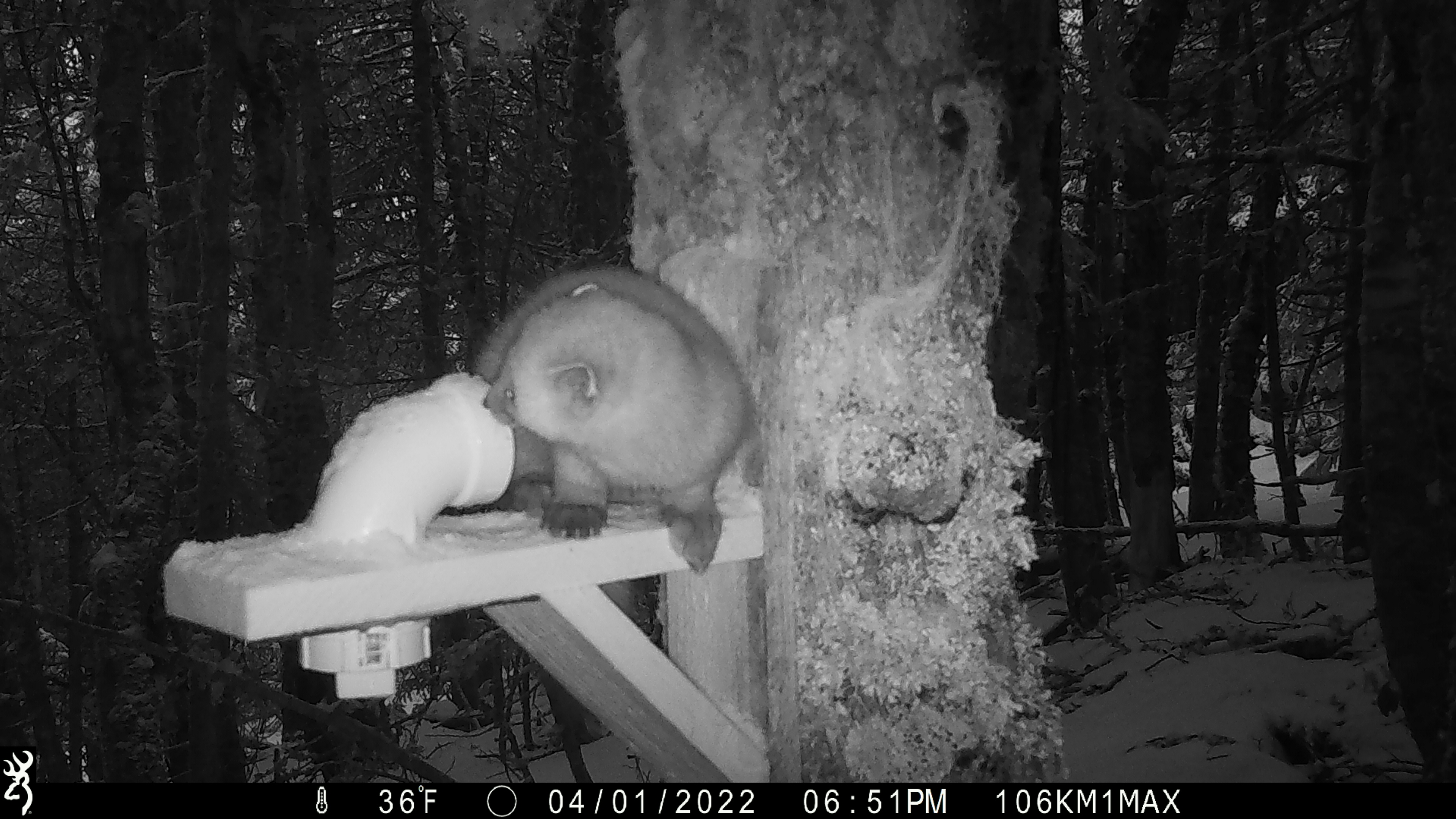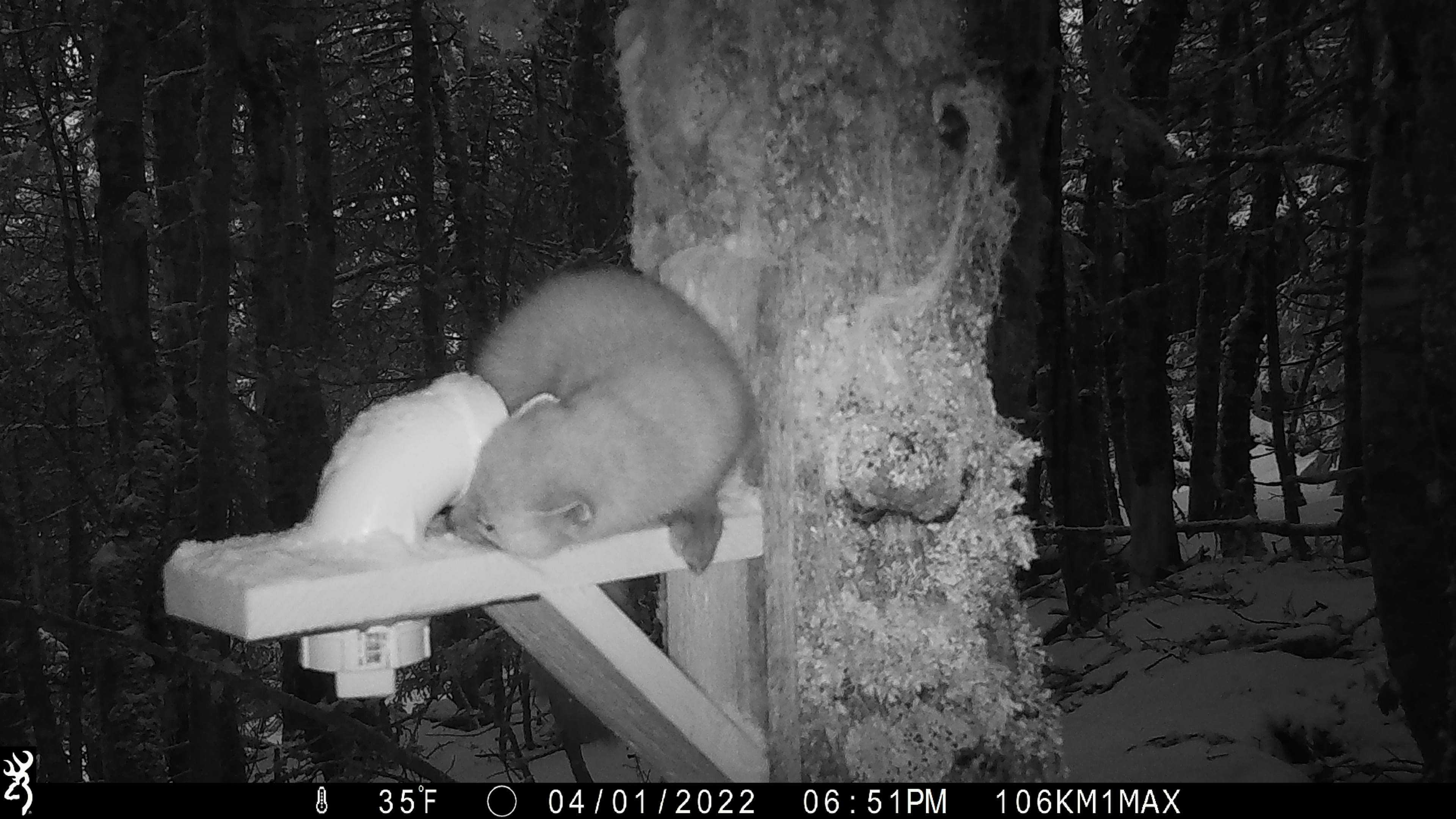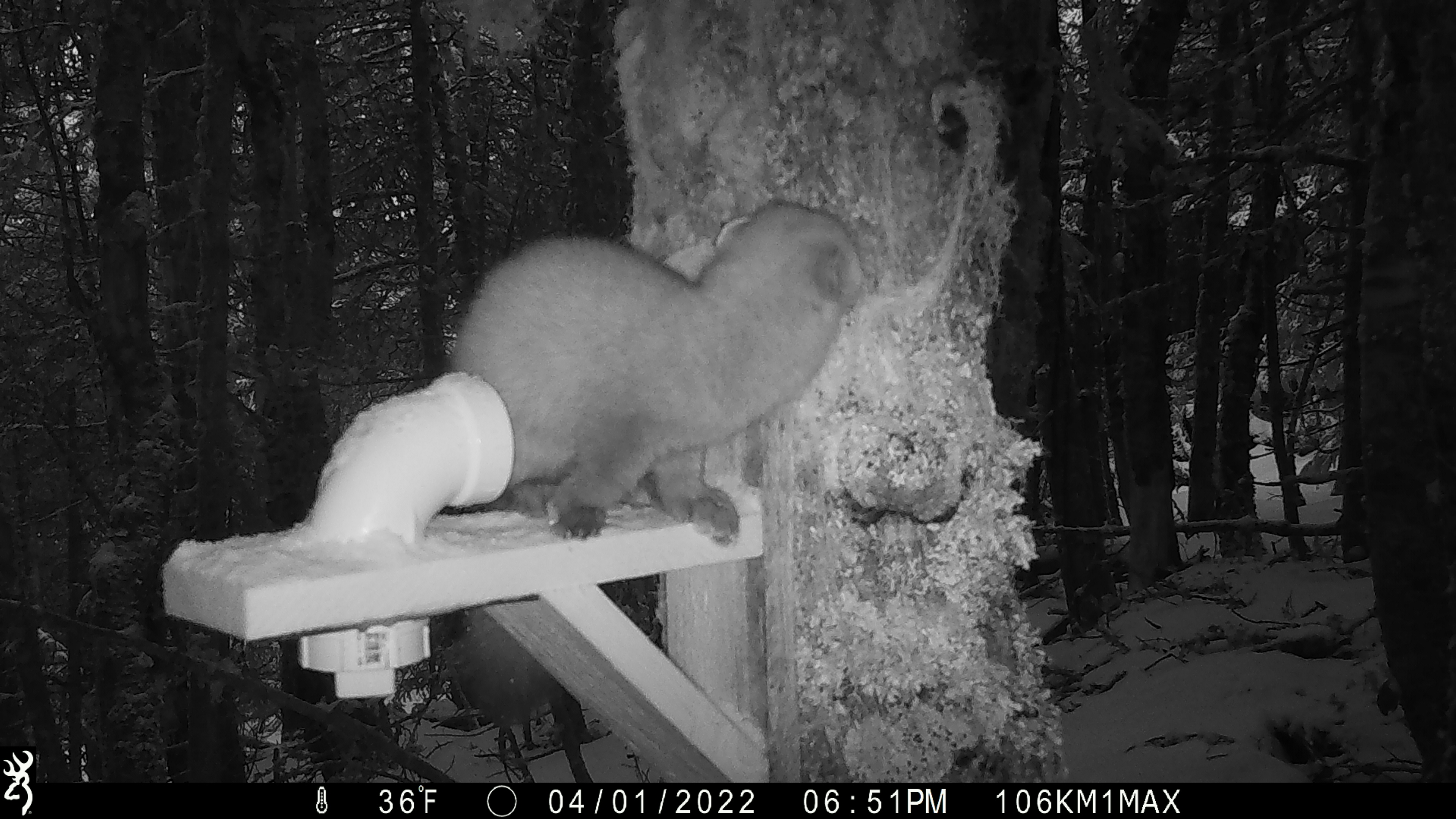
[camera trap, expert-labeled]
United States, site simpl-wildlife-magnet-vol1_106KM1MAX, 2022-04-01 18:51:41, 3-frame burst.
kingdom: Animalia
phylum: Chordata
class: Mammalia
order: Carnivora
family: Mustelidae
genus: Martes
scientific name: Martes americana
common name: american marten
American marten (Martes americana).